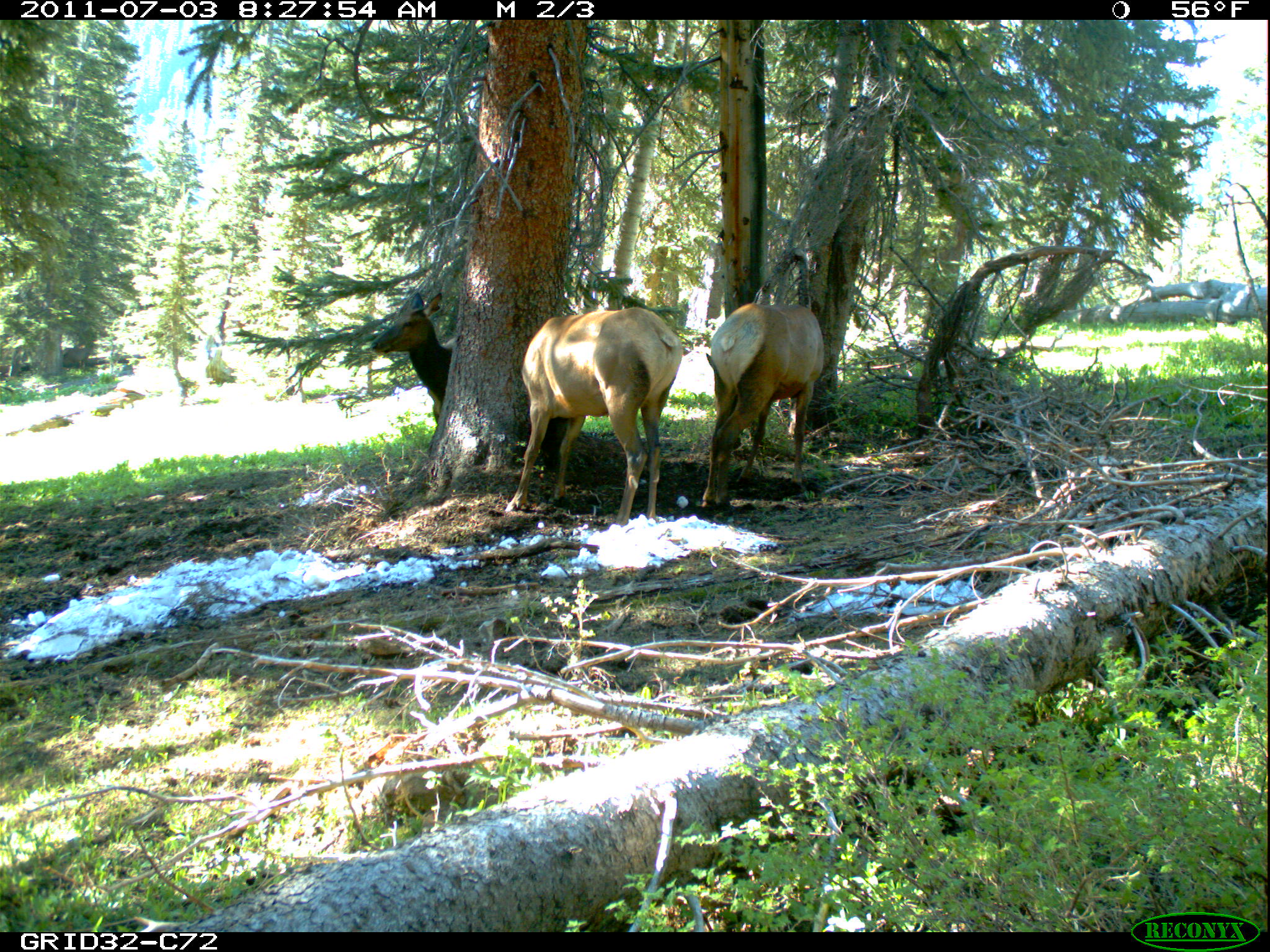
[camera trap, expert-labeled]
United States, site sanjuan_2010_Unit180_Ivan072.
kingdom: Animalia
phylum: Chordata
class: Mammalia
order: Artiodactyla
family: Cervidae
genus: Cervus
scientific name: Cervus elaphus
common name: red deer